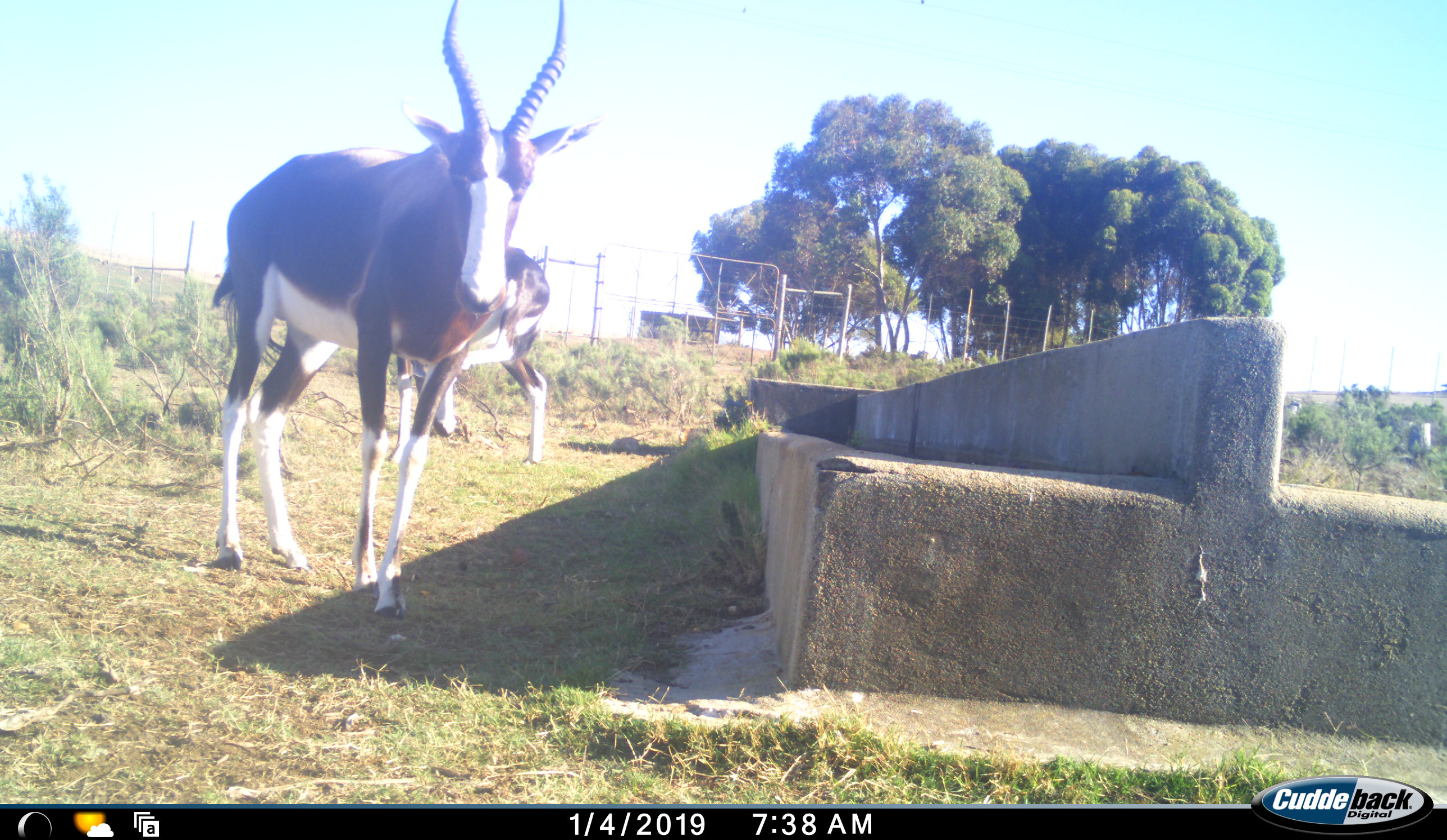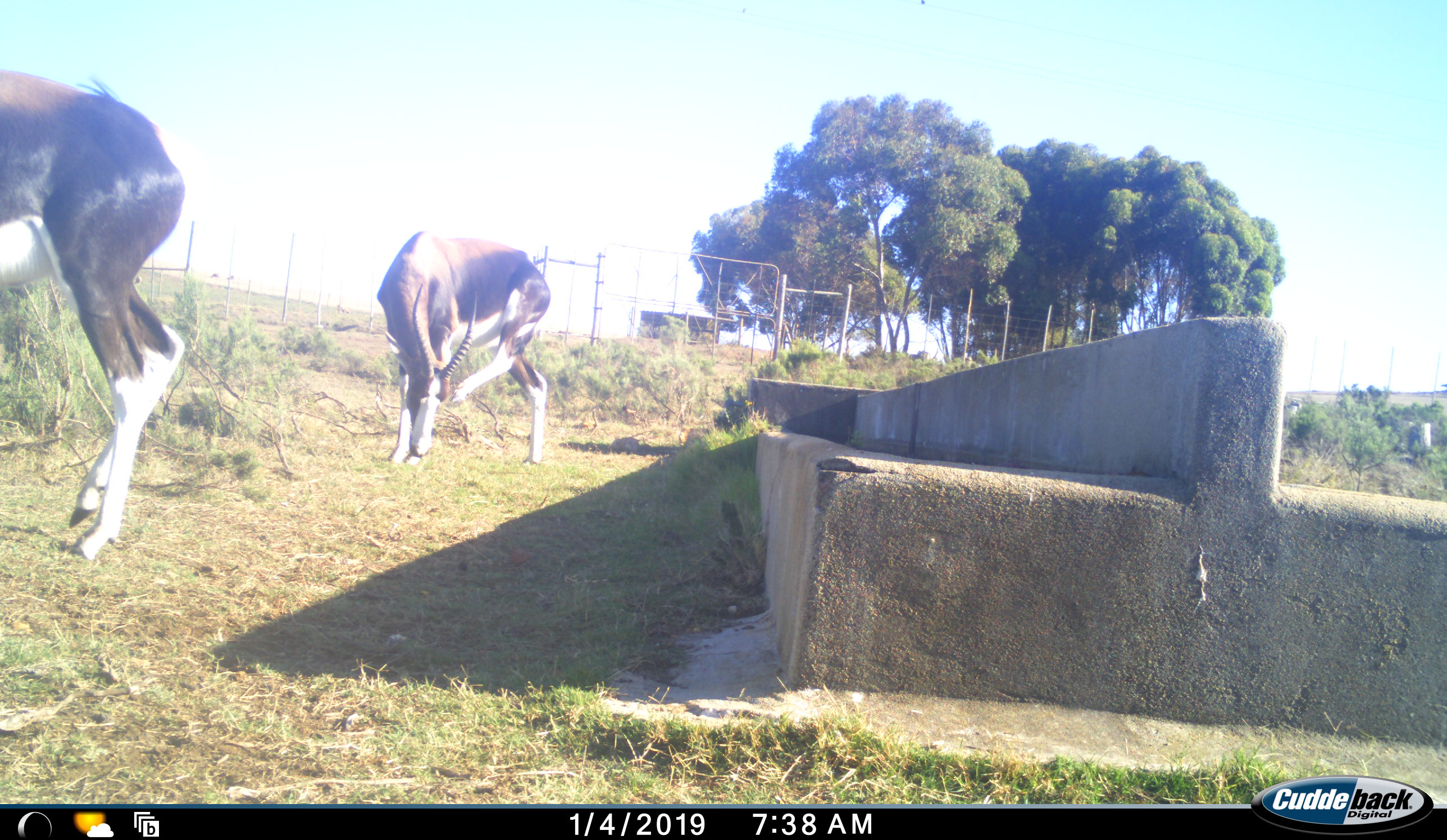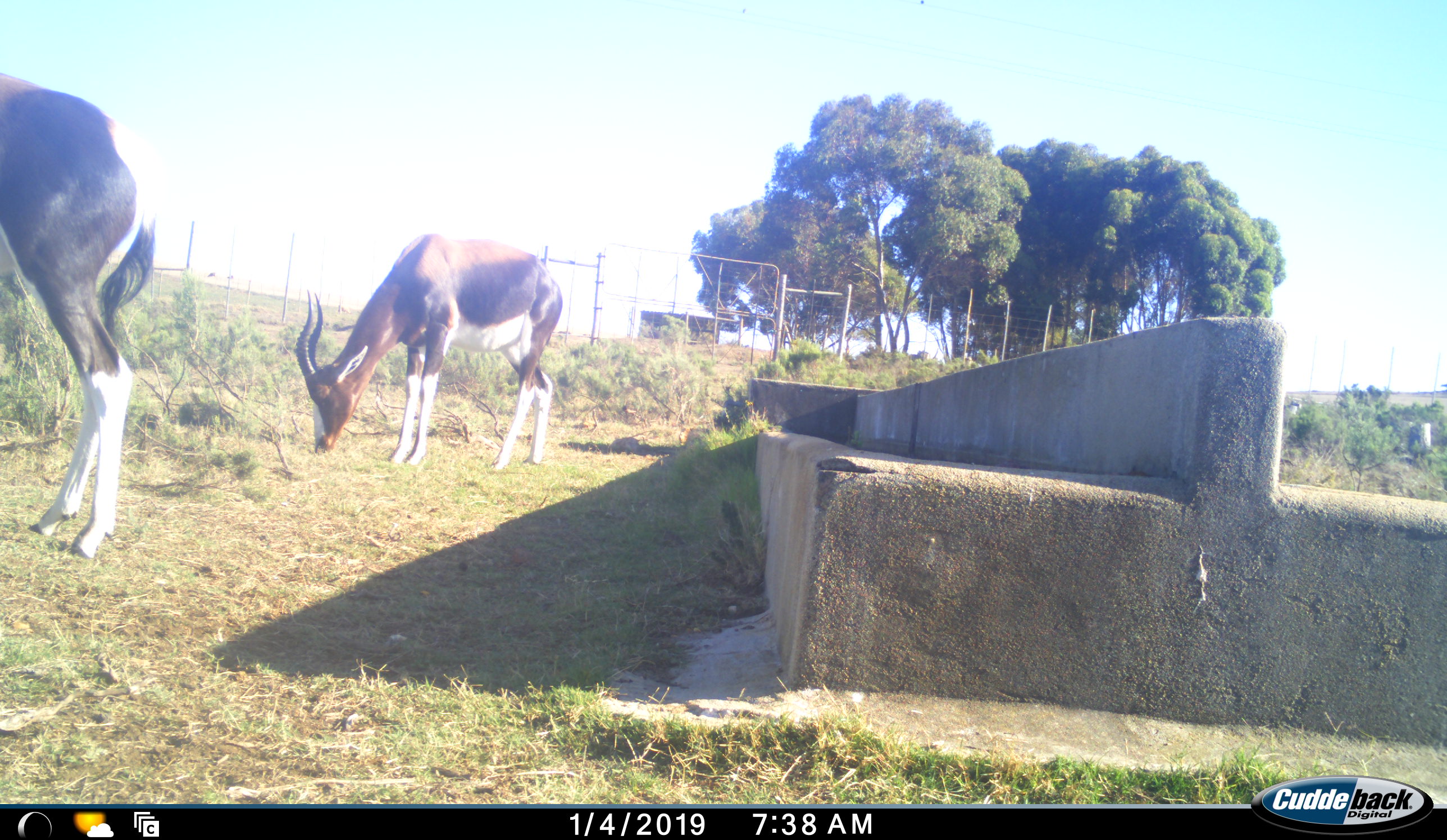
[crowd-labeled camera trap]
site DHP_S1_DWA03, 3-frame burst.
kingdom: Animalia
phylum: Chordata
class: Mammalia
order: Artiodactyla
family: Bovidae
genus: Damaliscus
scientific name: Damaliscus pygargus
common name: bontebok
Bontebok (Damaliscus pygargus), count 2. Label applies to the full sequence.